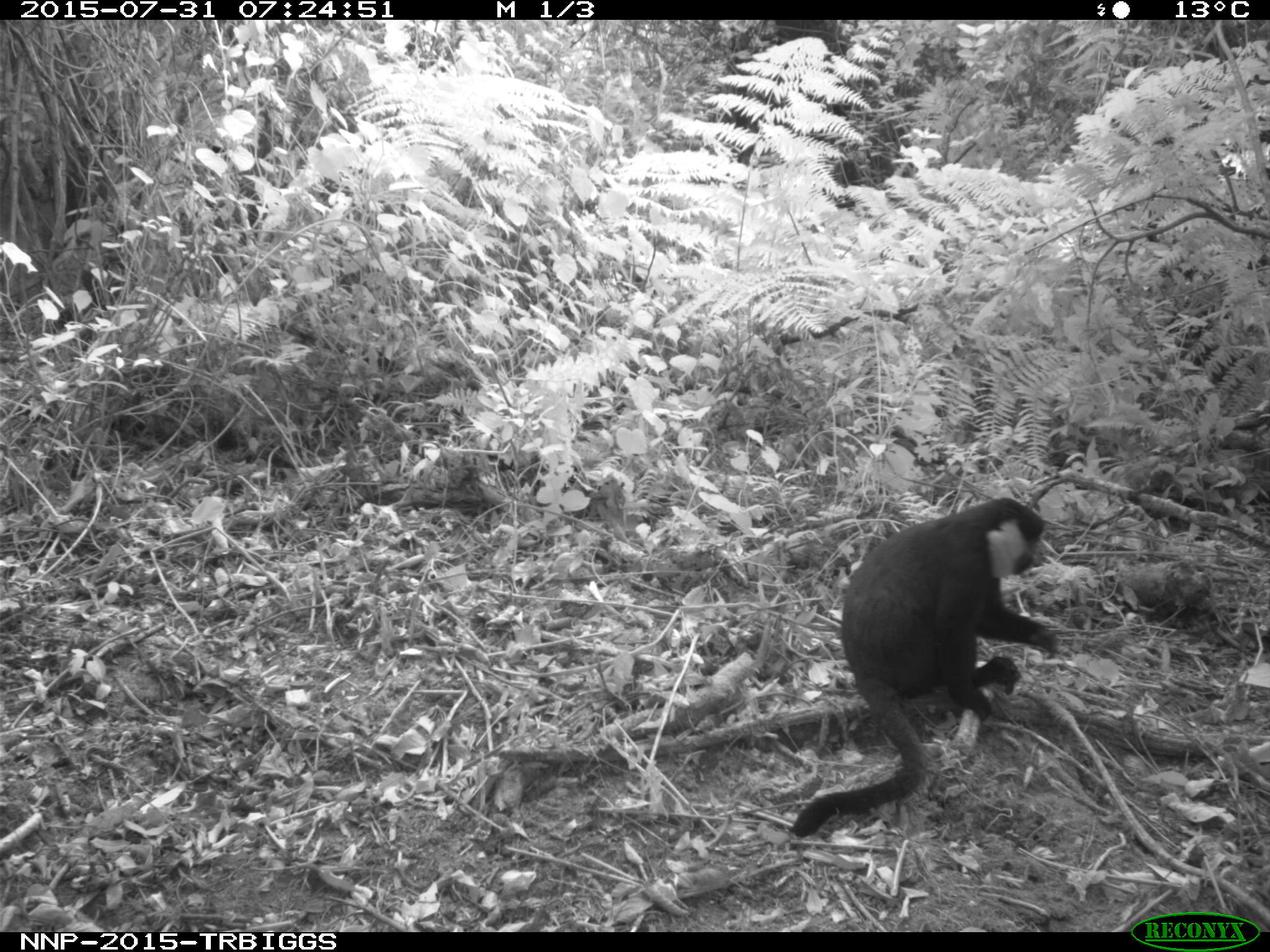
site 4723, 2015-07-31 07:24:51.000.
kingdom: Animalia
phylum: Chordata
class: Mammalia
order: Primates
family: Cercopithecidae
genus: Allochrocebus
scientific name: Allochrocebus lhoesti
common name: l'hoest's monkey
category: cercopithecus lhoesti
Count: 1.